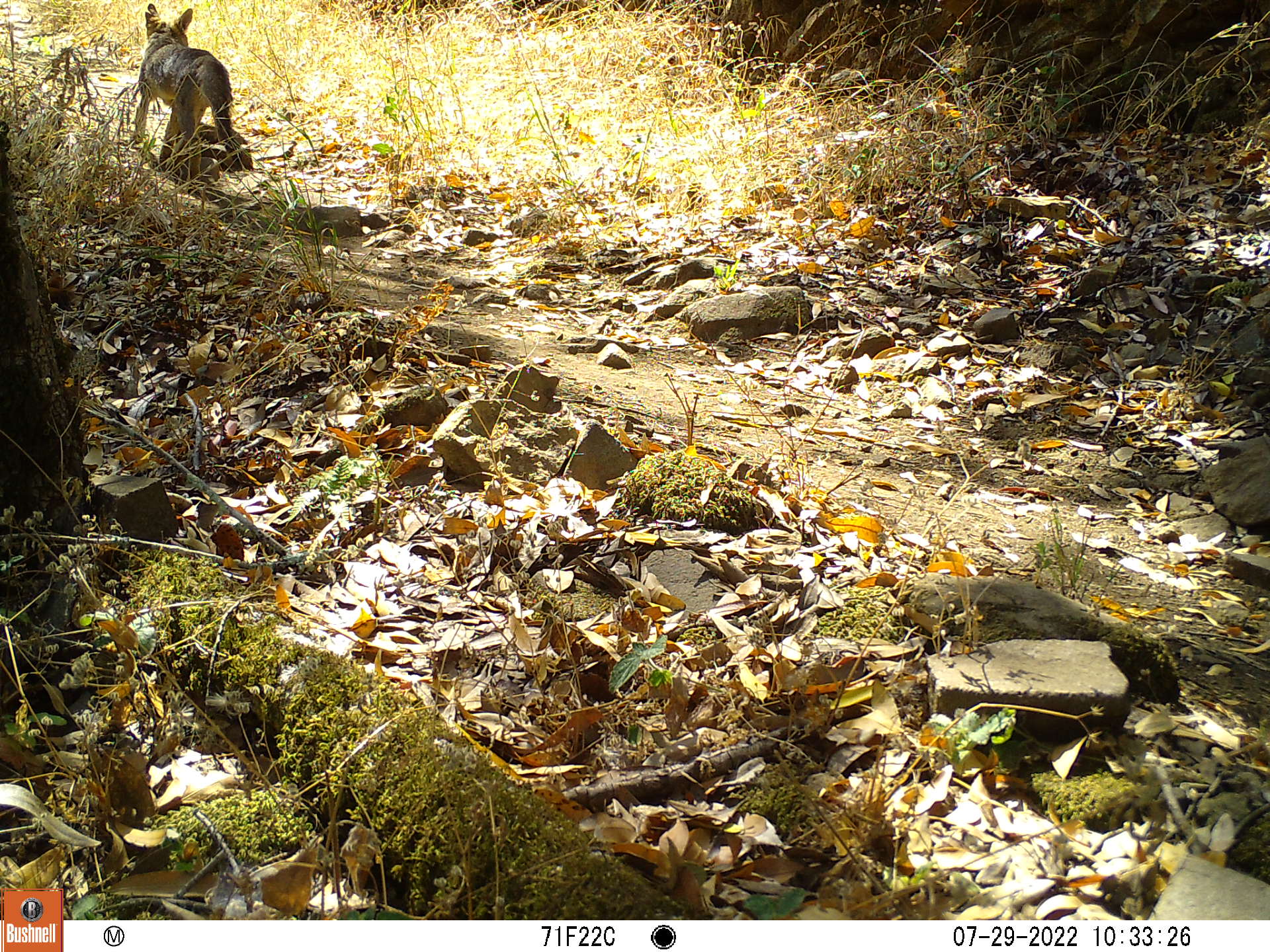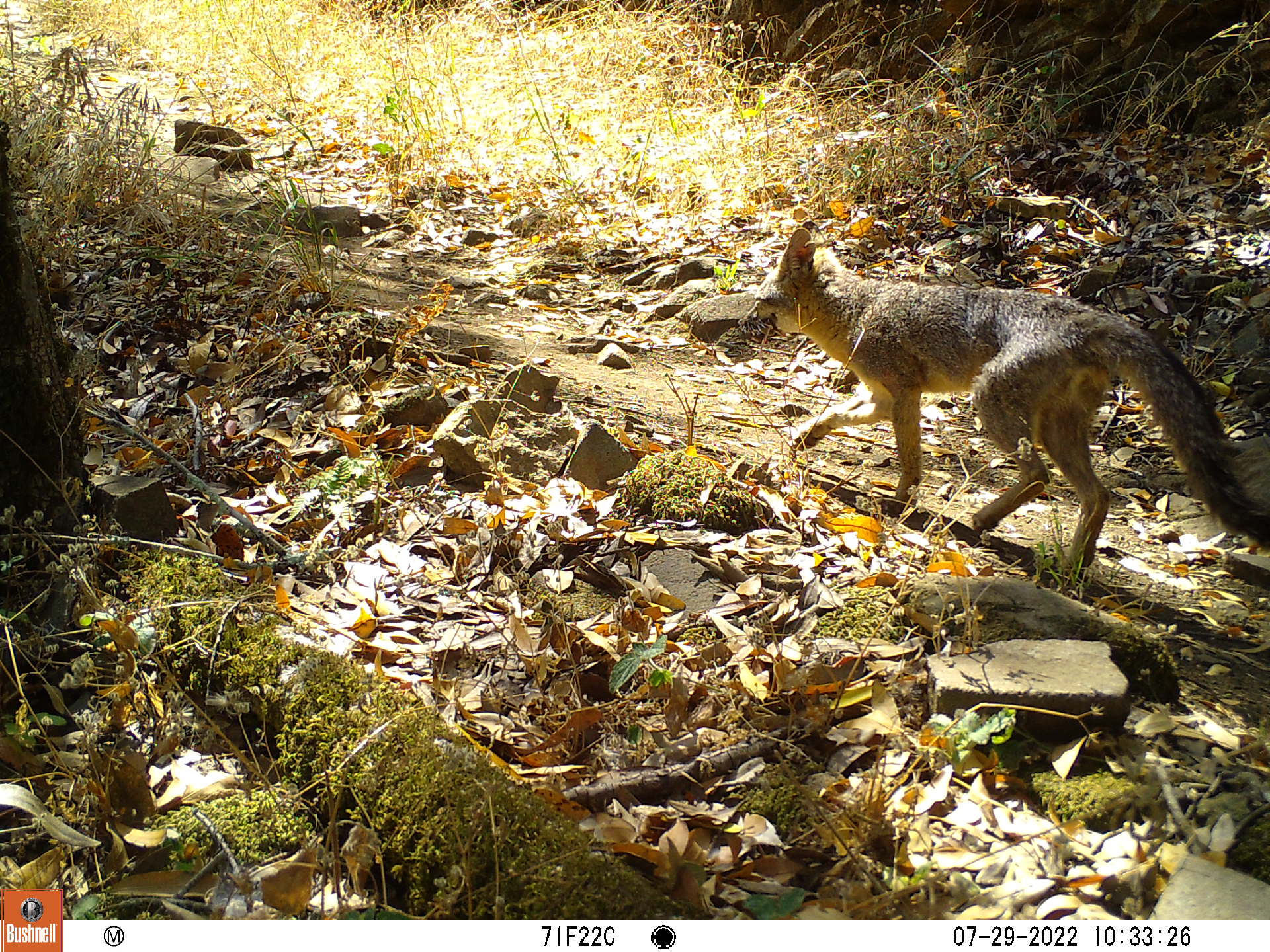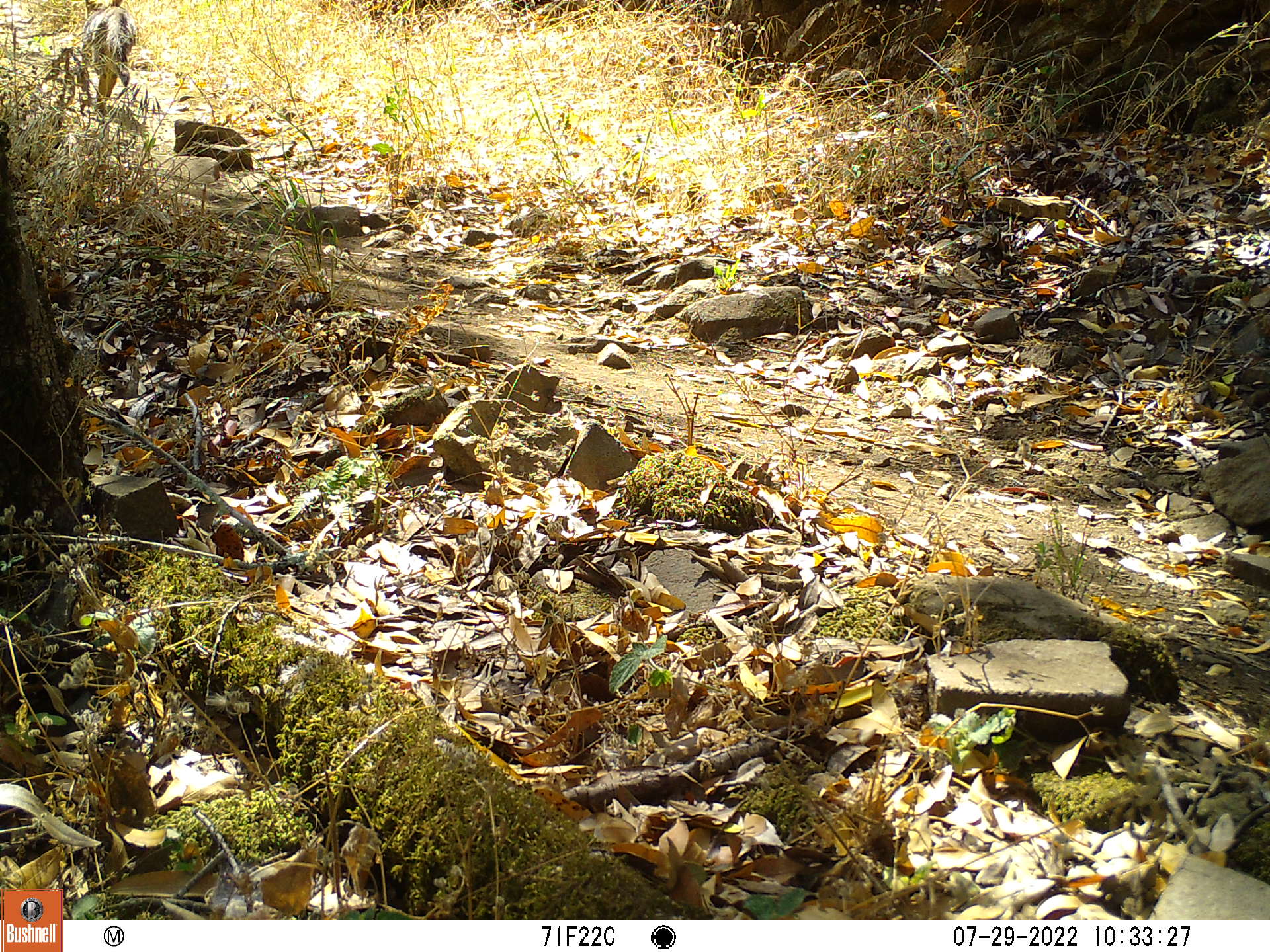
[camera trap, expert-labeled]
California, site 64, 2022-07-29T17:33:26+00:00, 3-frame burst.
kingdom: Animalia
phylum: Chordata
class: Mammalia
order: Carnivora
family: Canidae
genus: Urocyon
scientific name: Urocyon cinereoargenteus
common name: gray fox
Gray fox (Urocyon cinereoargenteus).